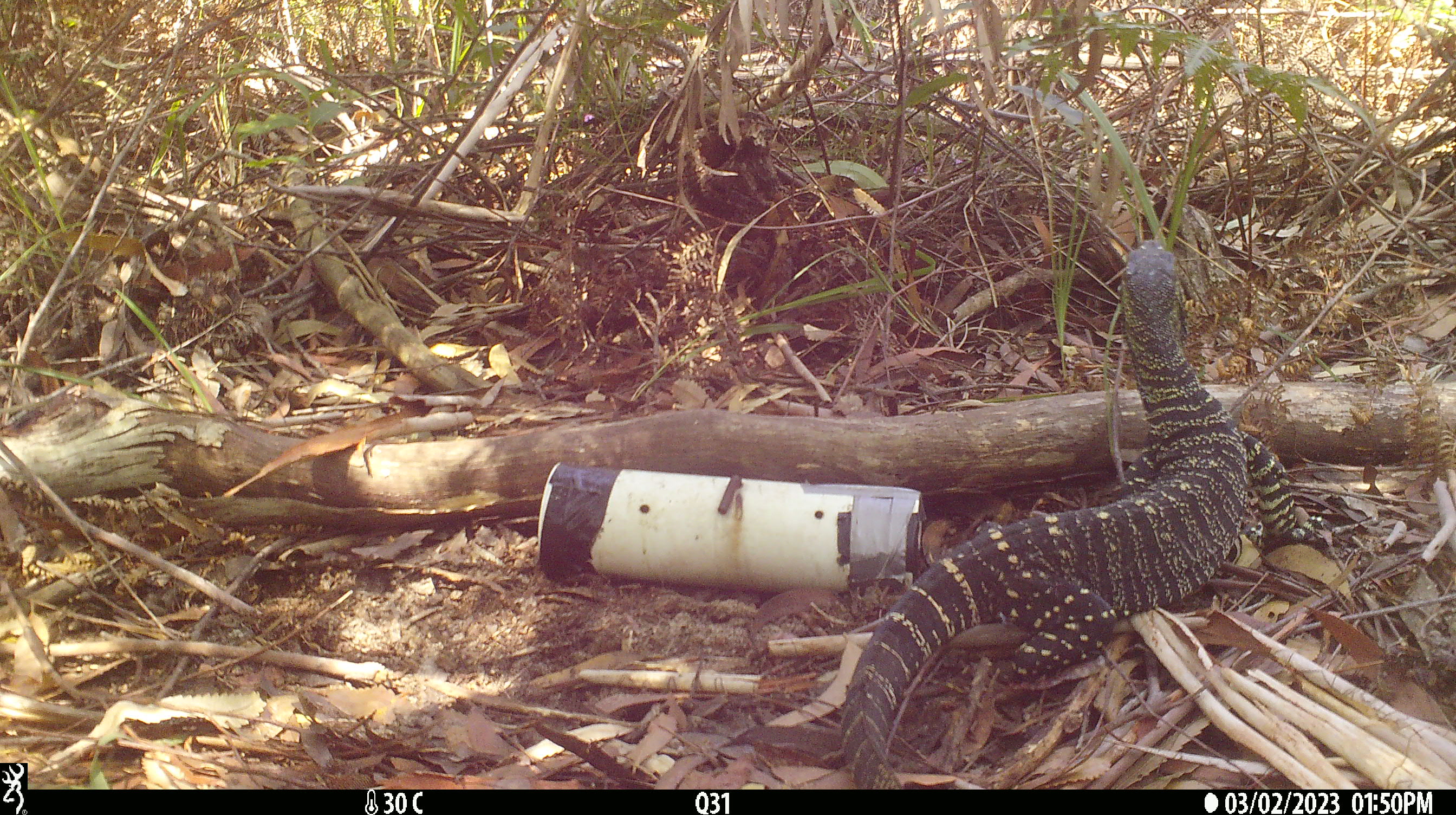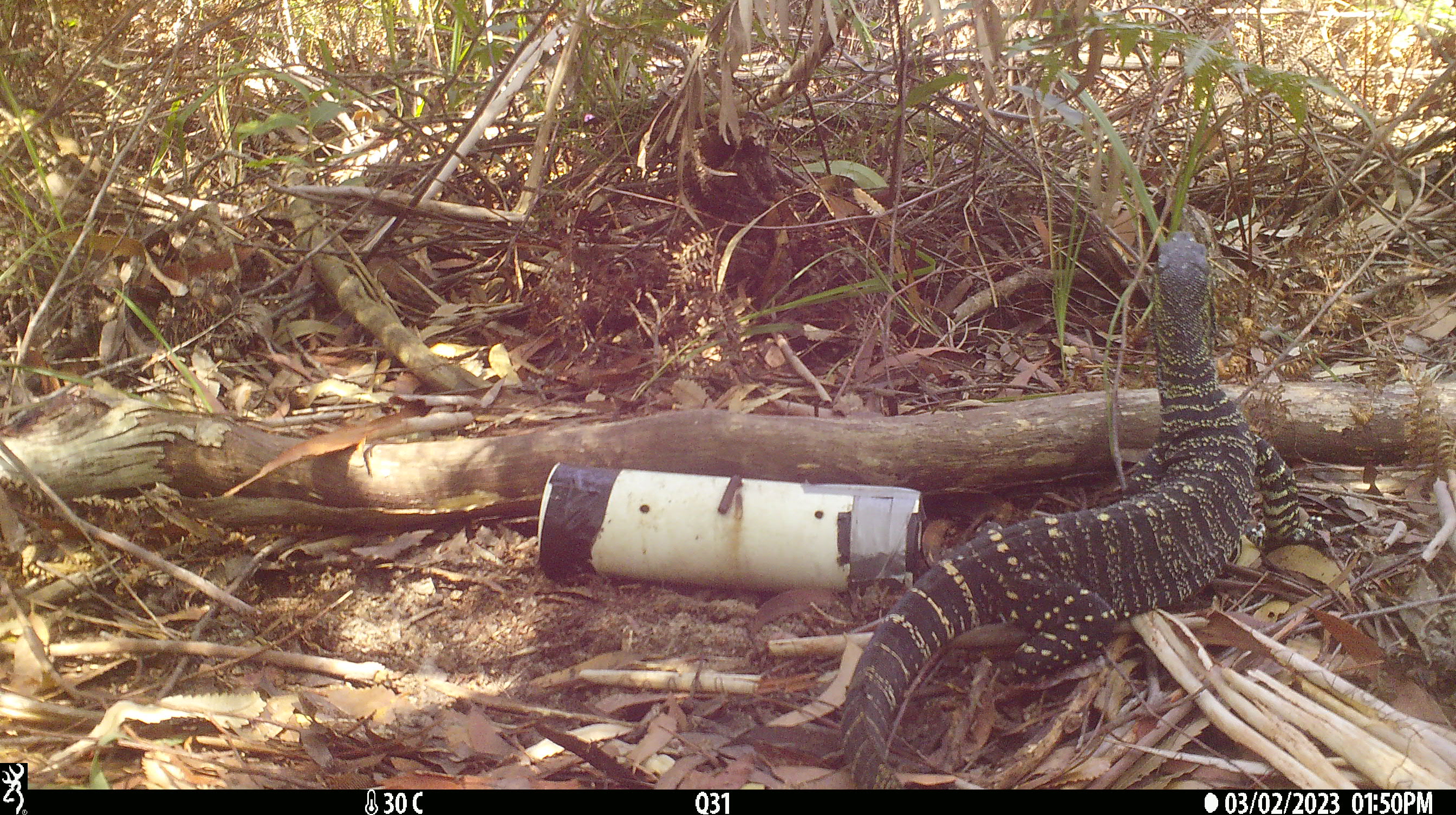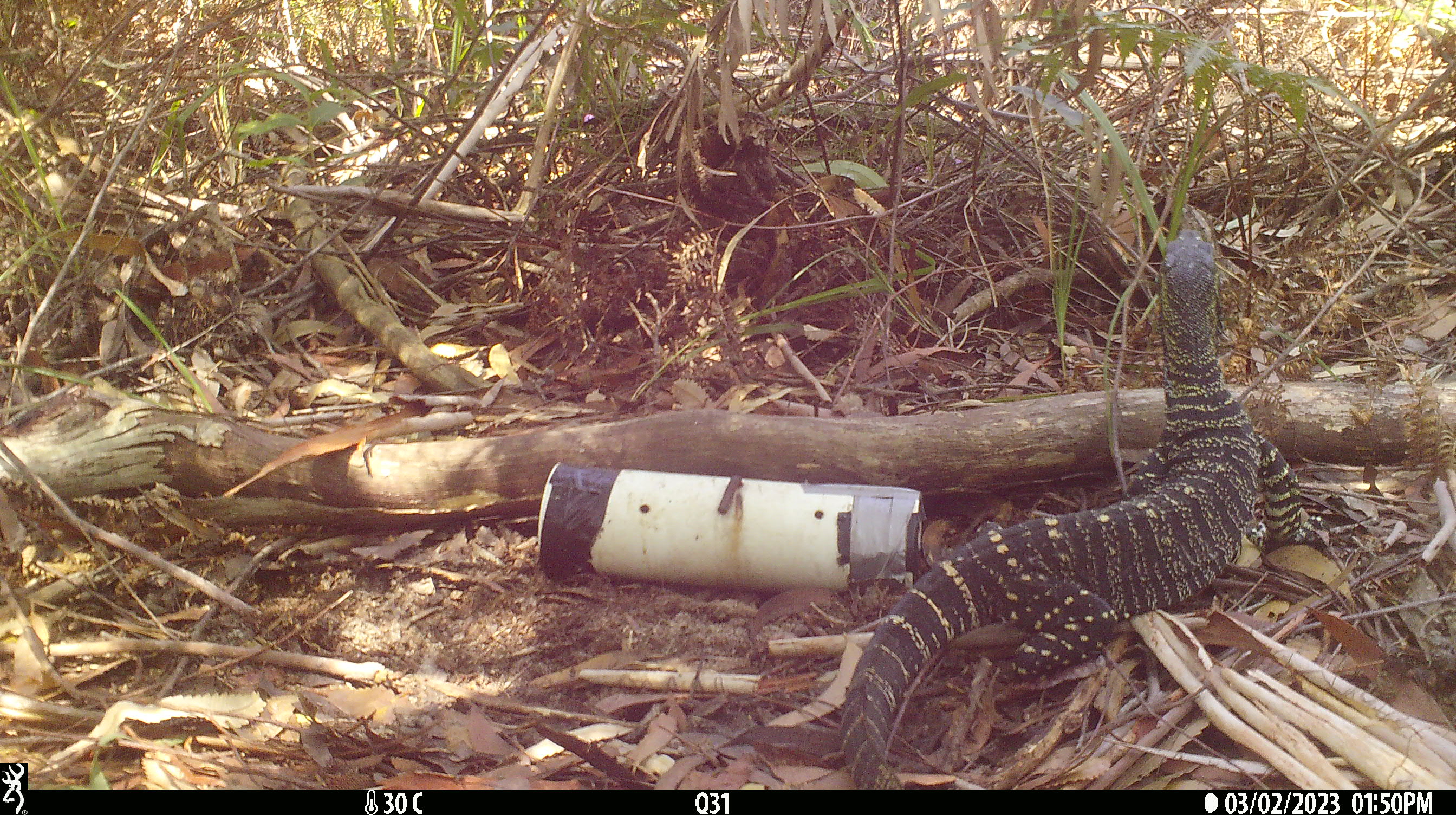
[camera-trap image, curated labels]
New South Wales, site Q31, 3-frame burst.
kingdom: Animalia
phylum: Chordata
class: Reptilia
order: Squamata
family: Varanidae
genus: Varanus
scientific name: Varanus varius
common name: lace monitor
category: goanna